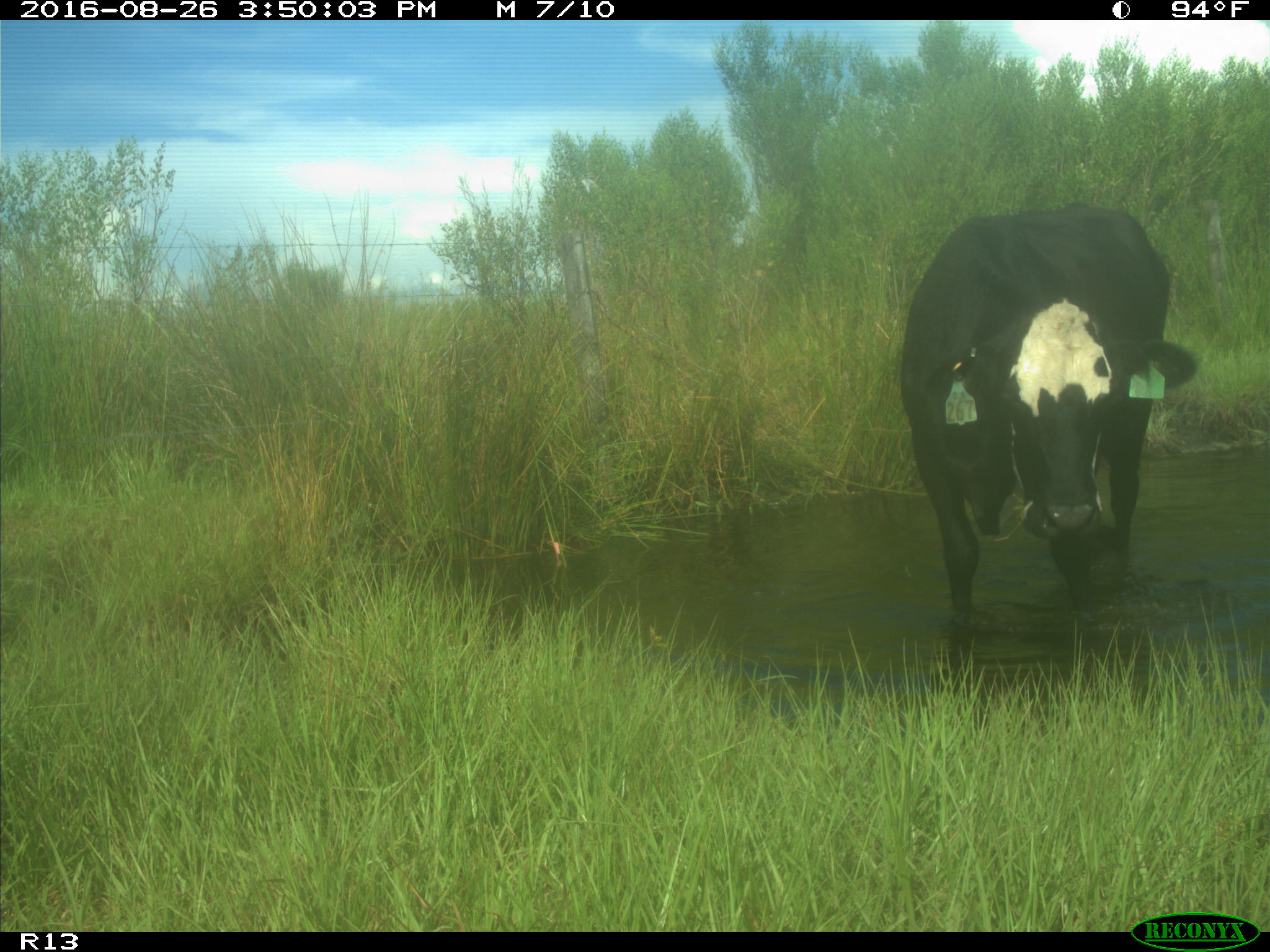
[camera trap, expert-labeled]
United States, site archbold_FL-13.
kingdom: Animalia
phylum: Chordata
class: Mammalia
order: Artiodactyla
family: Bovidae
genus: Bos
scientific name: Bos taurus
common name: domestic cow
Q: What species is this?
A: Bos taurus (domestic cow).